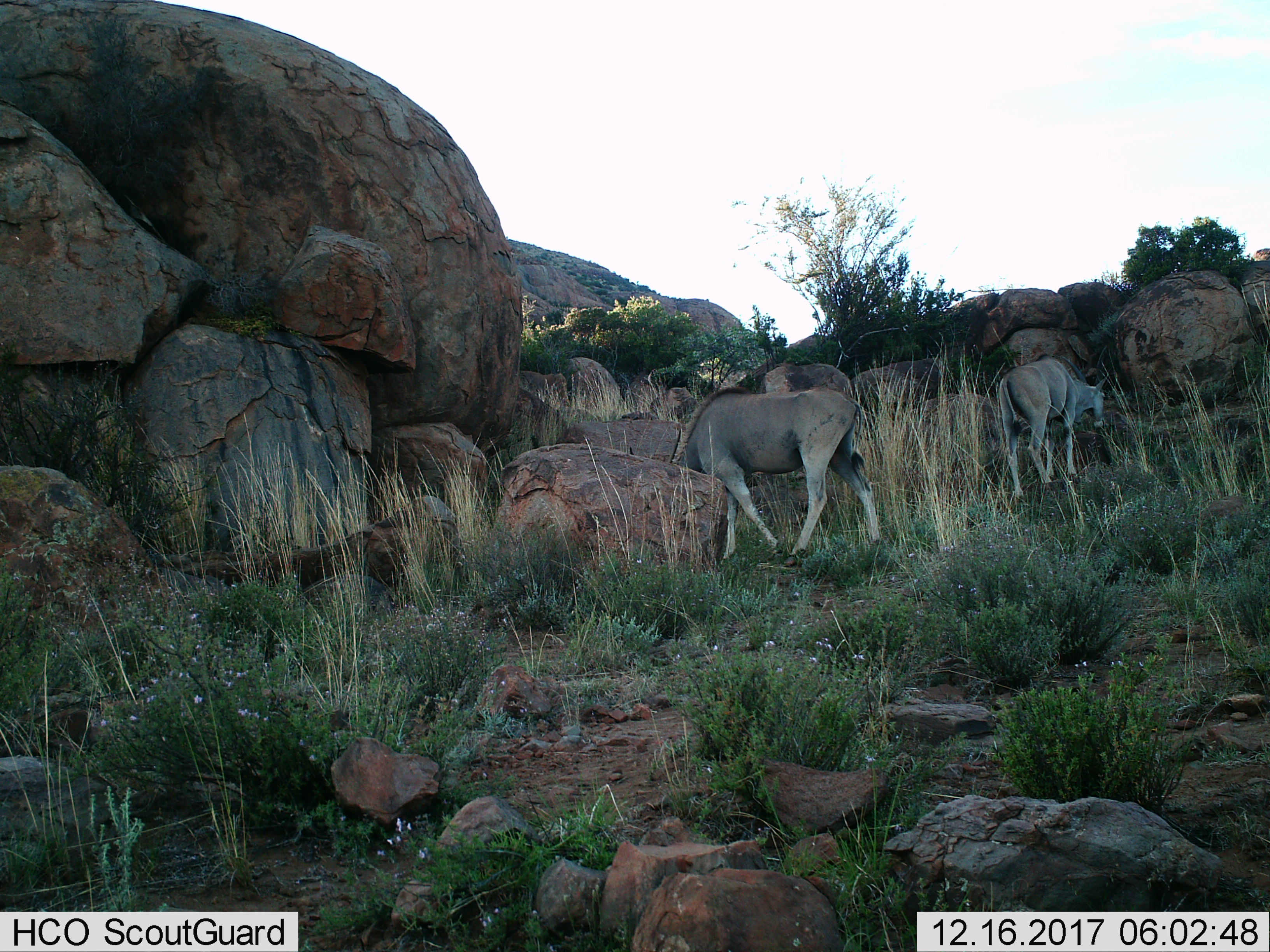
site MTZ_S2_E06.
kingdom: Animalia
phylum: Chordata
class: Mammalia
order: Artiodactyla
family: Bovidae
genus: Tragelaphus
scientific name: Tragelaphus oryx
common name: eland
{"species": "eland (Tragelaphus oryx)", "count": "2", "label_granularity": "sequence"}